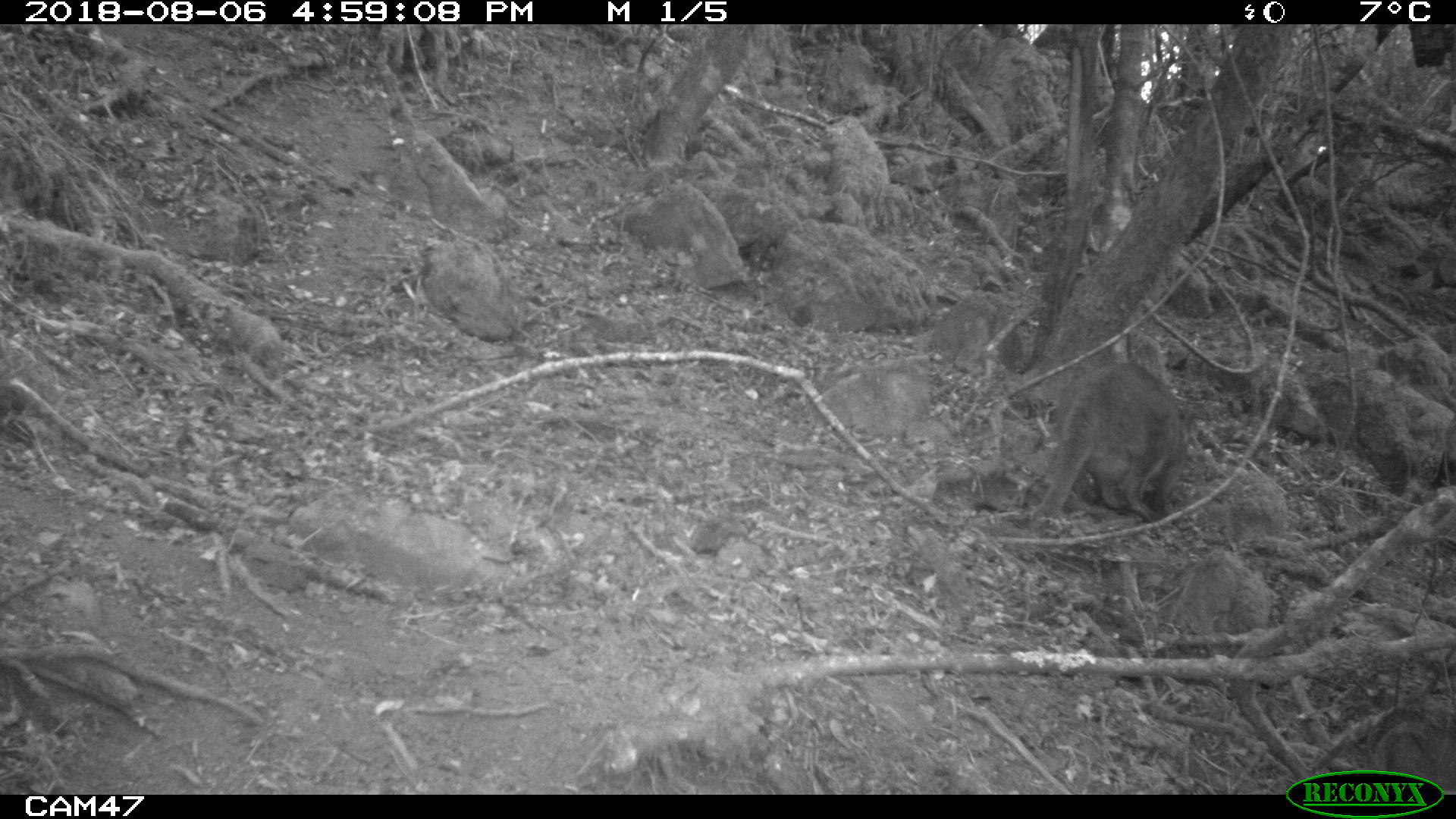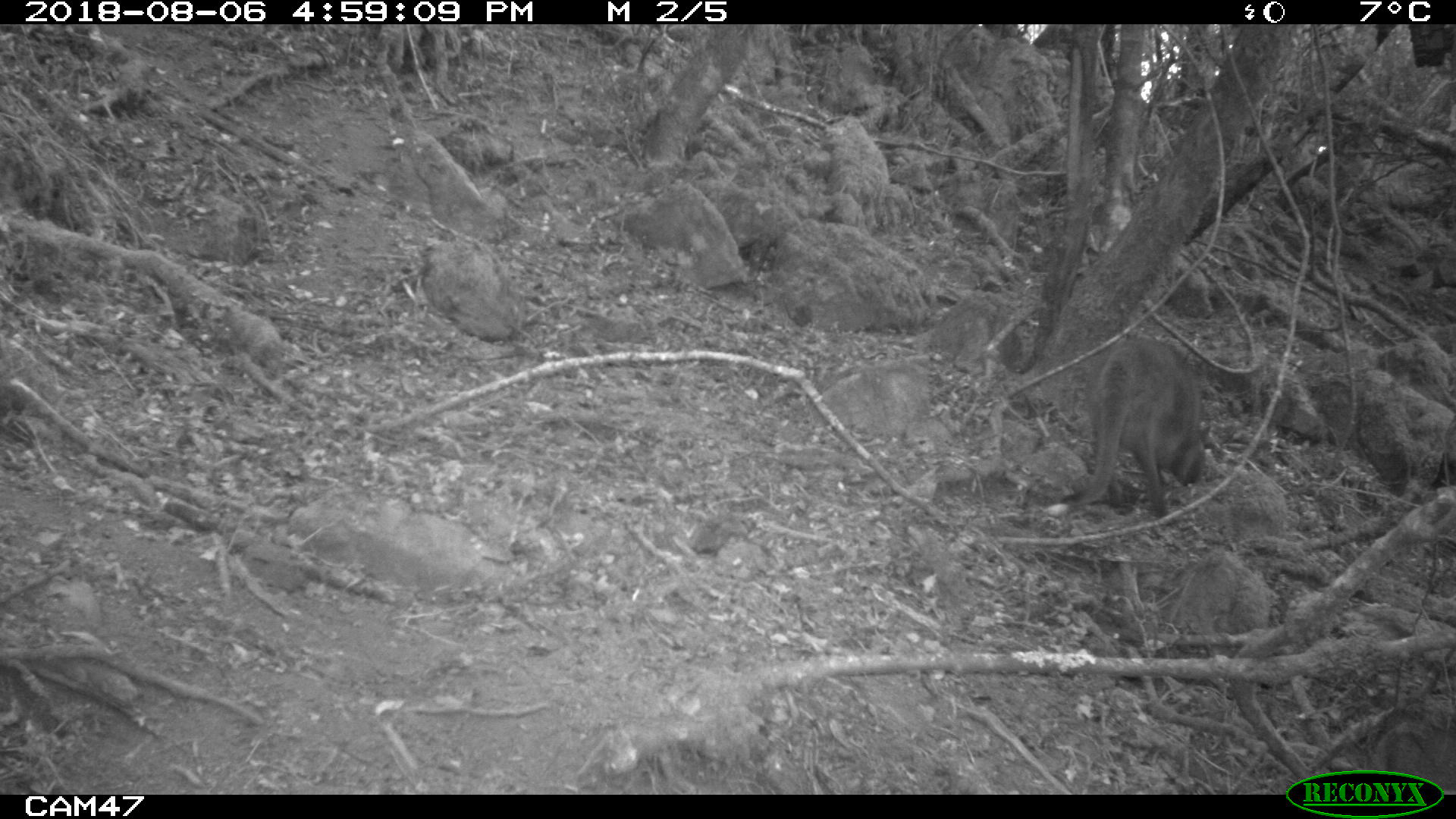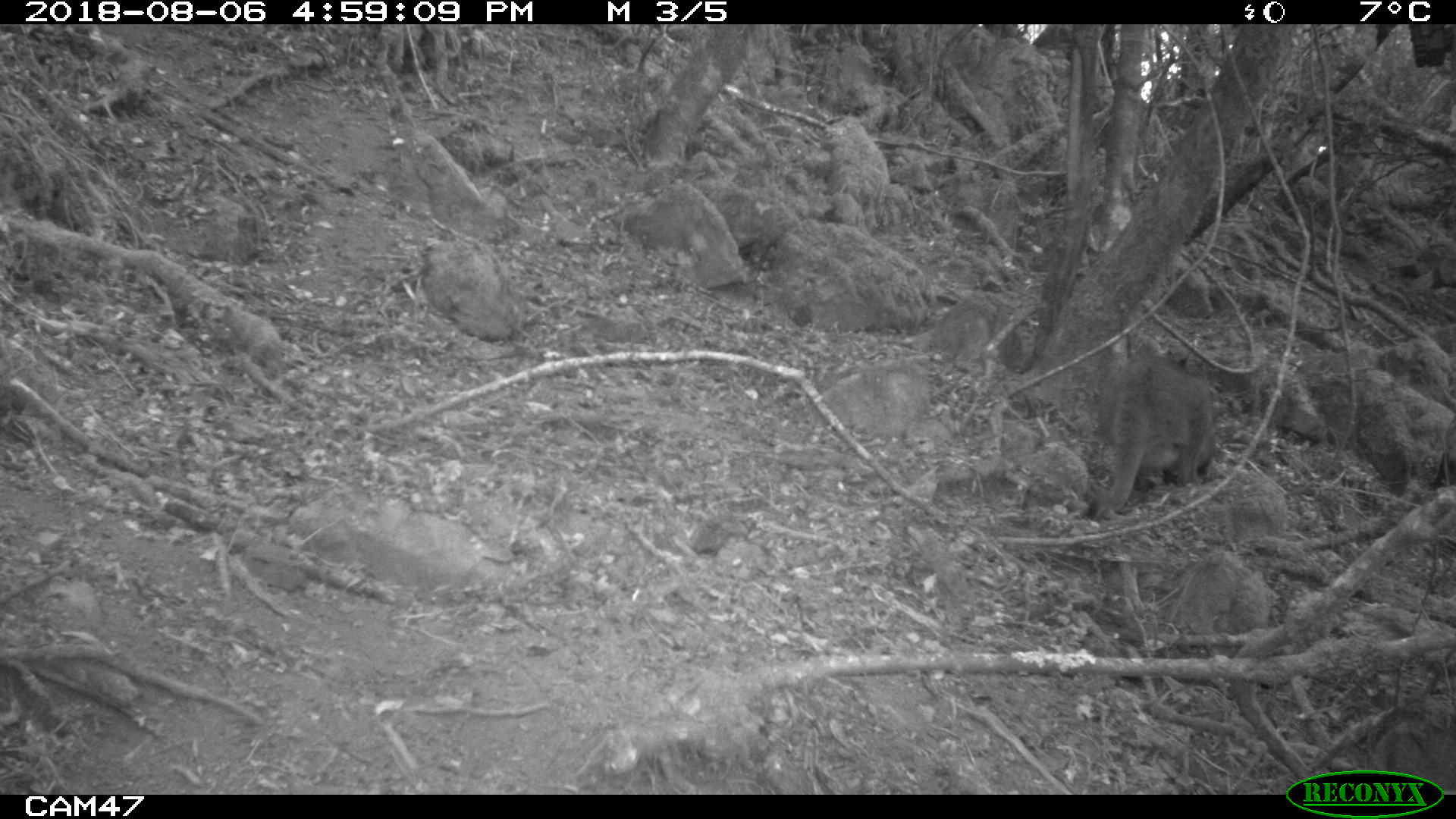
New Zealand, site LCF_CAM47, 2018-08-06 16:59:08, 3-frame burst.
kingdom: Animalia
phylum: Chordata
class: Mammalia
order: Diprotodontia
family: Macropodidae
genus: Notamacropus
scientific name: Notamacropus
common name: wallaby